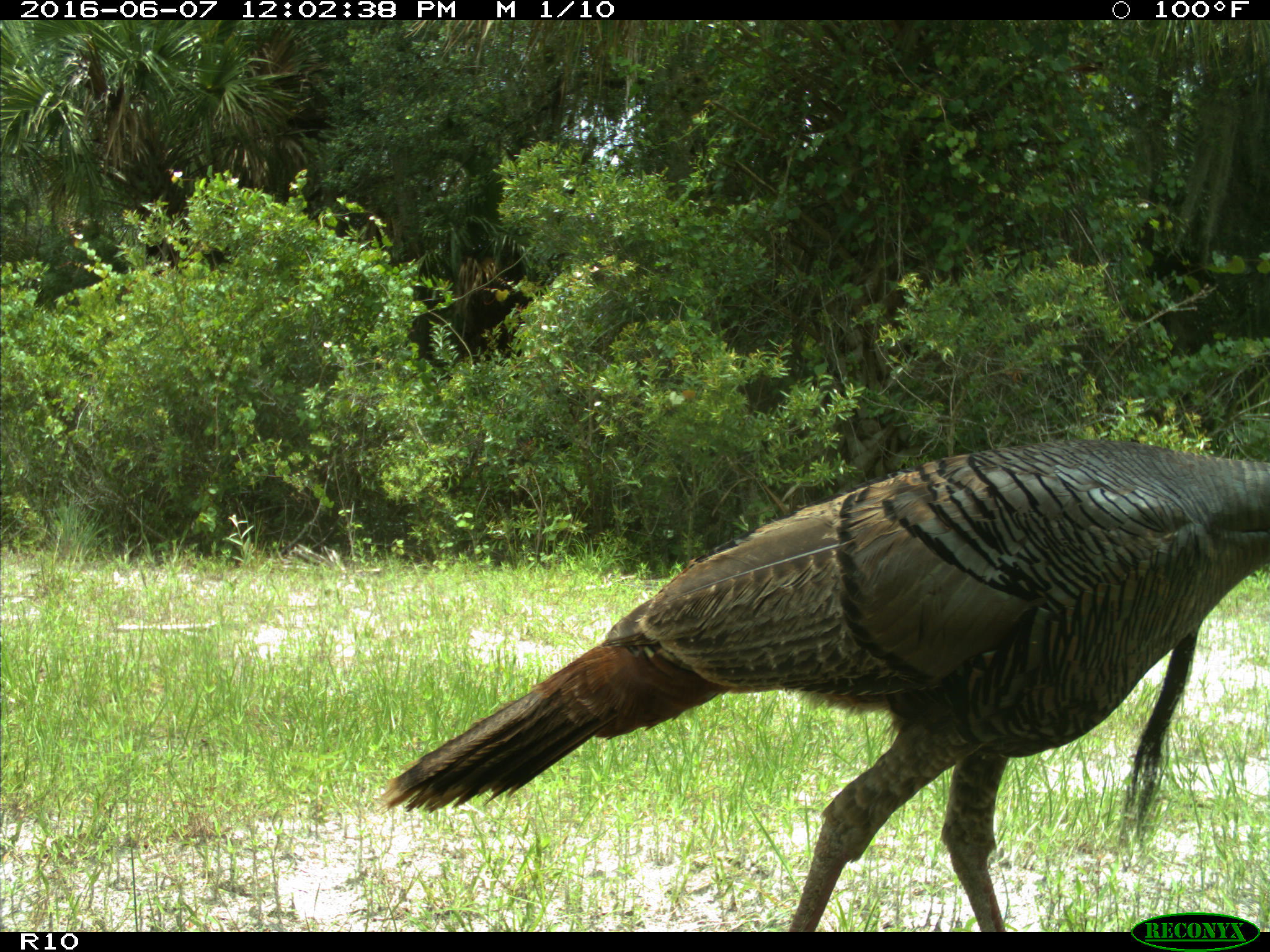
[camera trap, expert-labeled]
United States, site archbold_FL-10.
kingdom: Animalia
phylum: Chordata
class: Aves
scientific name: Aves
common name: birds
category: unidentified bird